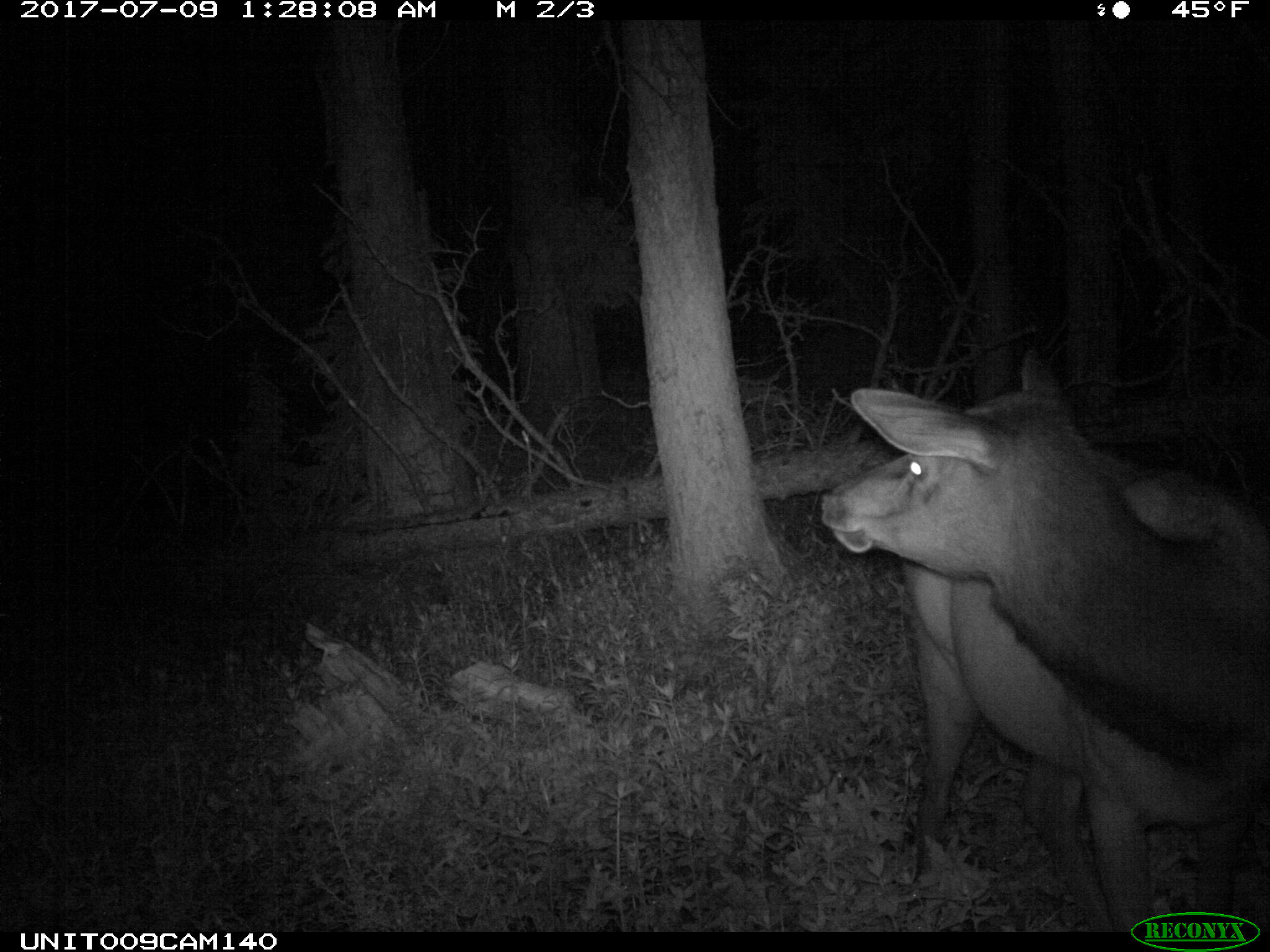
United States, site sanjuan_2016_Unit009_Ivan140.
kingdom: Animalia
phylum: Chordata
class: Mammalia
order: Artiodactyla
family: Cervidae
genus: Cervus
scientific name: Cervus elaphus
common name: red deer